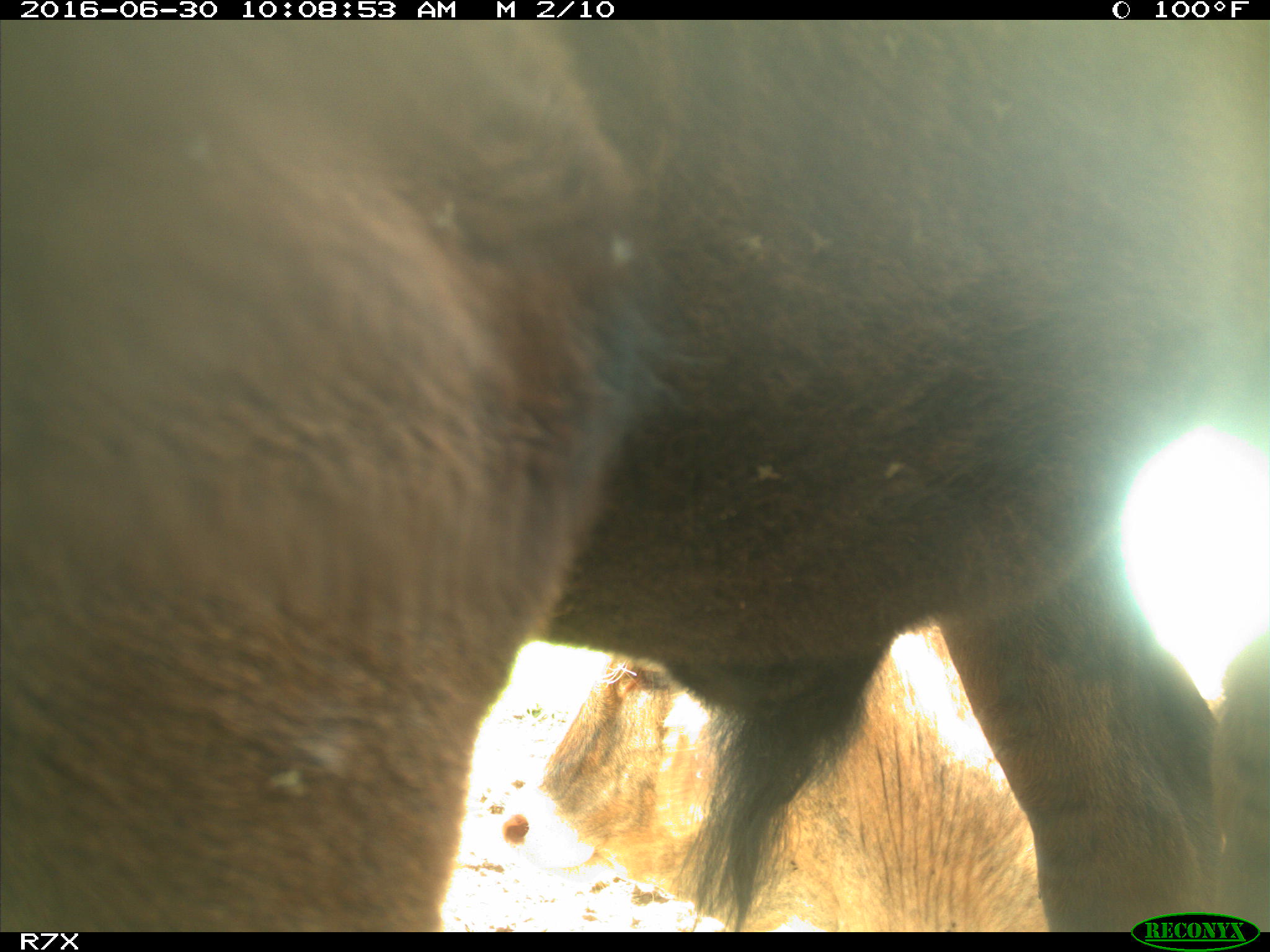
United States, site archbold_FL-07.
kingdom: Animalia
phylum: Chordata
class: Mammalia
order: Artiodactyla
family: Bovidae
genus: Bos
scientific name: Bos taurus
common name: domestic cow